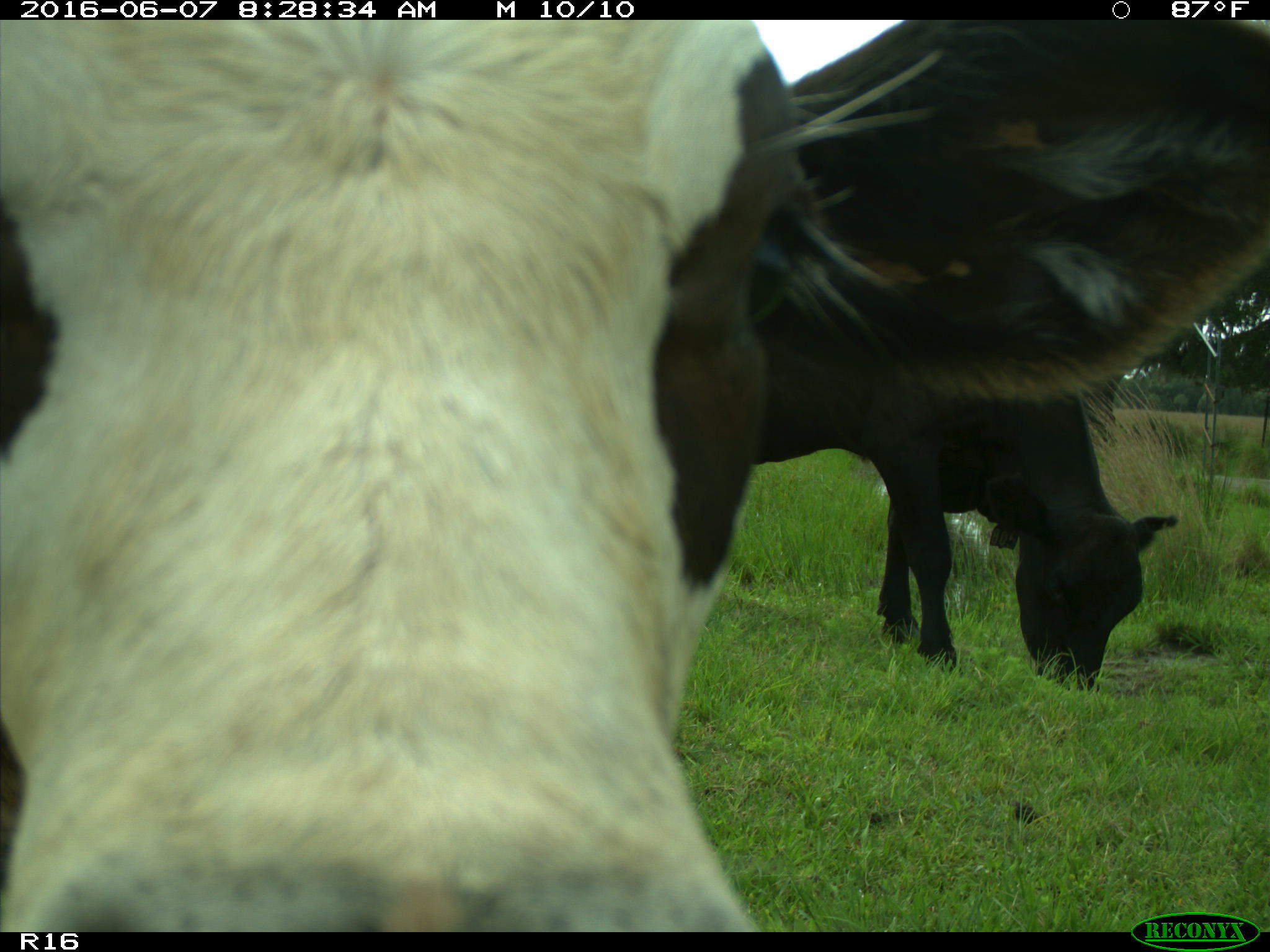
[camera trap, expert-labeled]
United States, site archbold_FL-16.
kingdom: Animalia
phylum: Chordata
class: Mammalia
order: Artiodactyla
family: Bovidae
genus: Bos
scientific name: Bos taurus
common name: domestic cow